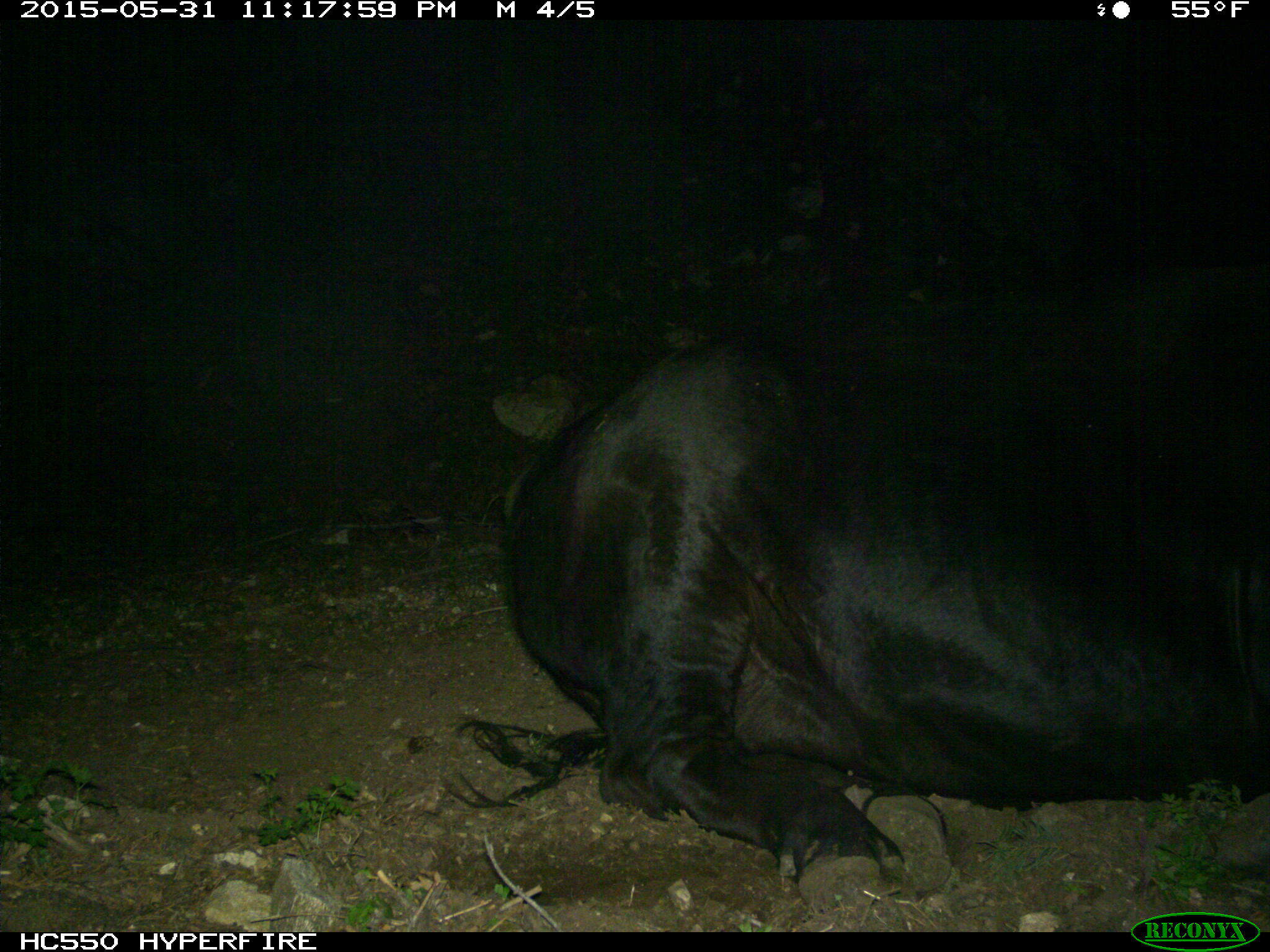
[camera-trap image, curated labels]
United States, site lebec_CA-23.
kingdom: Animalia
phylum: Chordata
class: Mammalia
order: Artiodactyla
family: Bovidae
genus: Bos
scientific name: Bos taurus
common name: domestic cow